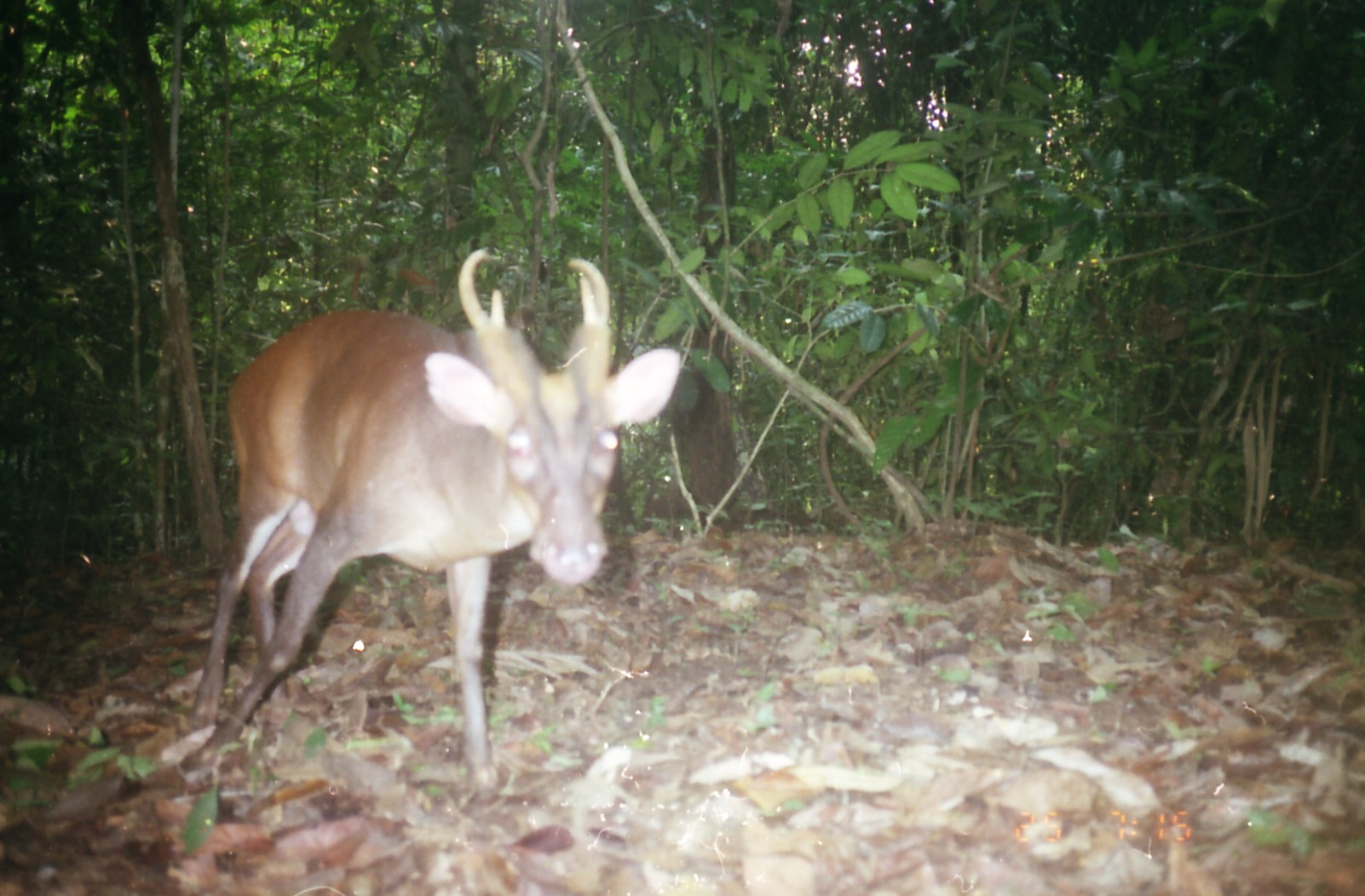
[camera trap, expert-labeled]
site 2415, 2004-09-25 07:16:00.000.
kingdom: Animalia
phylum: Chordata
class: Mammalia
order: Artiodactyla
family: Cervidae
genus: Muntiacus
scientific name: Muntiacus muntjak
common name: southern red muntjac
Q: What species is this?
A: Muntiacus muntjak (southern red muntjac).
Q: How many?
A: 1.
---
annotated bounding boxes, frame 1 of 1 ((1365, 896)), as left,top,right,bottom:
muntiacus muntjak: 165,245,680,792